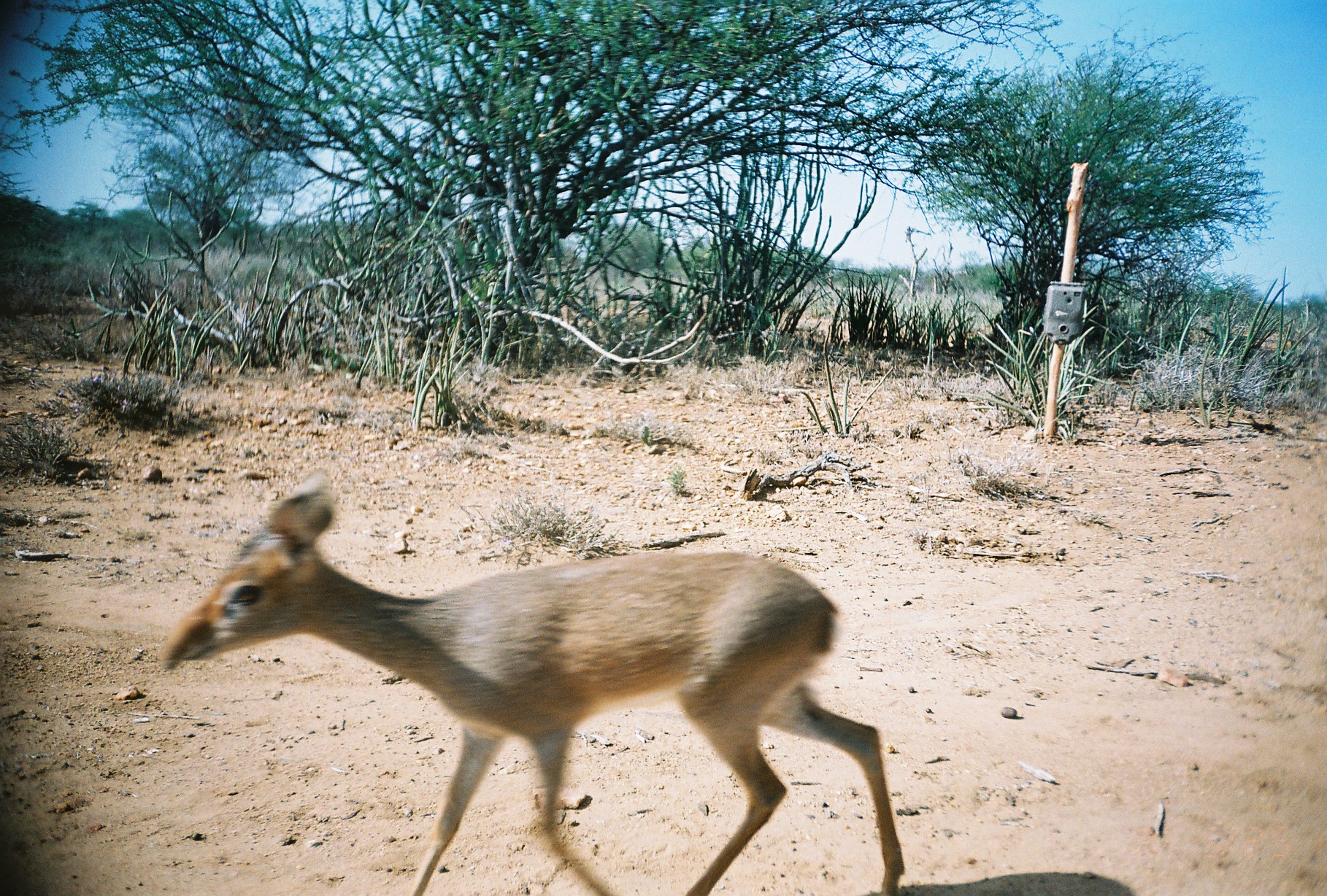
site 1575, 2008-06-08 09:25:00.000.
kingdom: Animalia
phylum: Chordata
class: Mammalia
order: Artiodactyla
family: Bovidae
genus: Madoqua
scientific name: Madoqua guentheri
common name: günther's dik-dik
Madoqua guentheri (günther's dik-dik), count 1.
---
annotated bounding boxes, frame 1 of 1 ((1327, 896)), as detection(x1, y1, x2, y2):
madoqua guentheri: detection(159, 472, 906, 896)